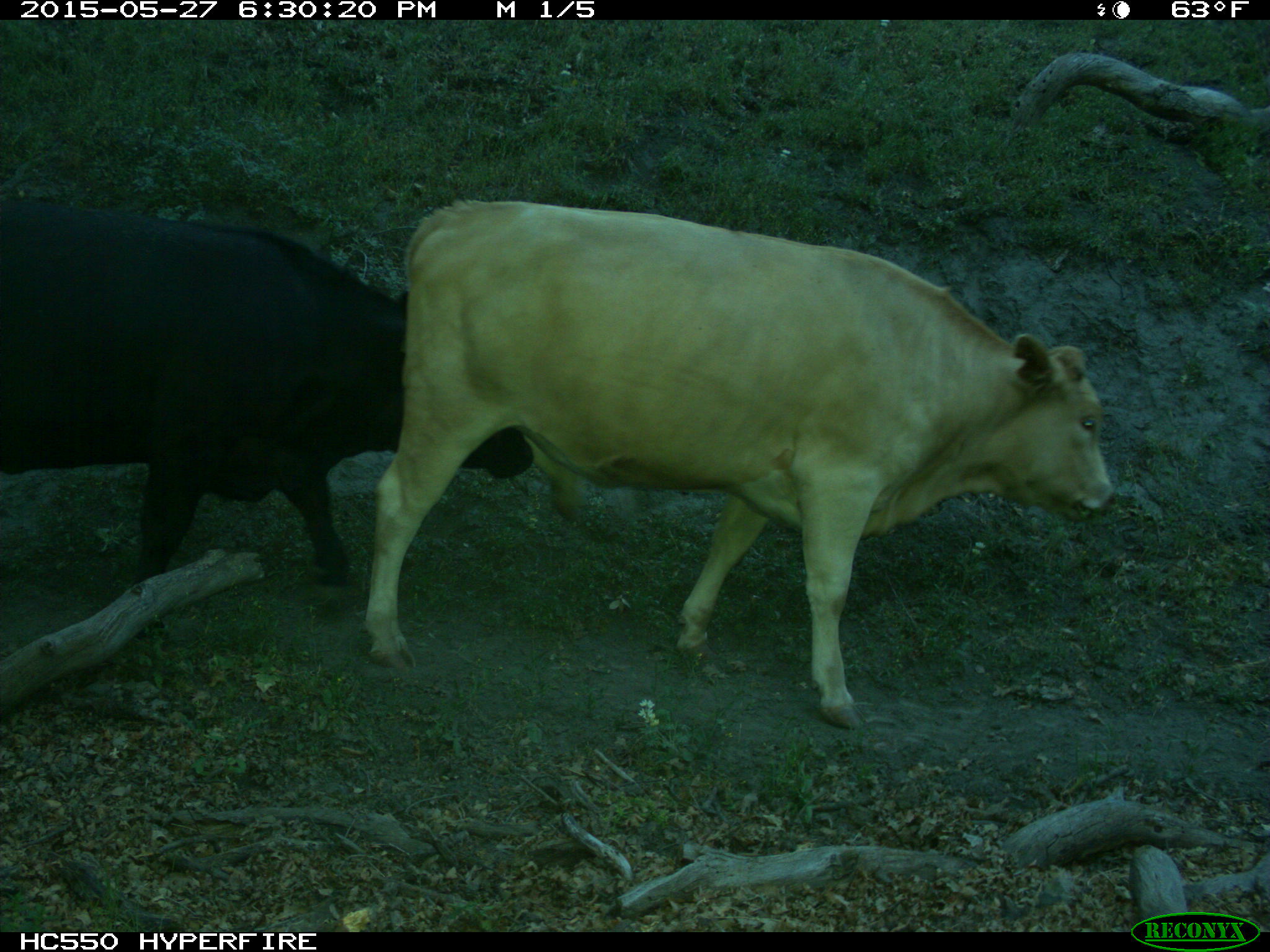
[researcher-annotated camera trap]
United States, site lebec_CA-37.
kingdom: Animalia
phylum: Chordata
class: Mammalia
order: Artiodactyla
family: Bovidae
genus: Bos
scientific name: Bos taurus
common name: domestic cow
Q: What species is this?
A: Bos taurus (domestic cow).